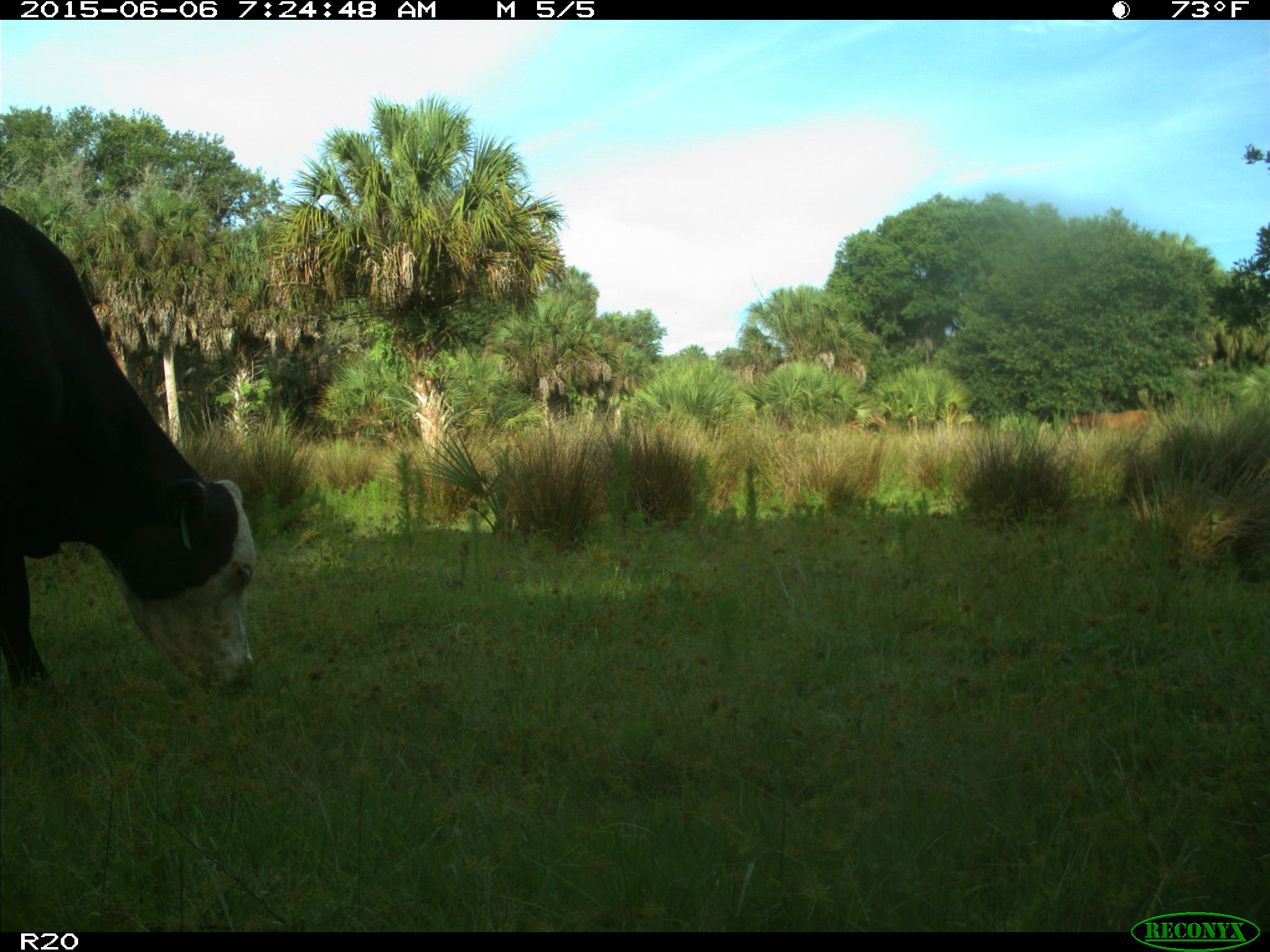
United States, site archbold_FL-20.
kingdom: Animalia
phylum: Chordata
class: Mammalia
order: Artiodactyla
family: Bovidae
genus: Bos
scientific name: Bos taurus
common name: domestic cow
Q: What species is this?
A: Bos taurus (domestic cow).